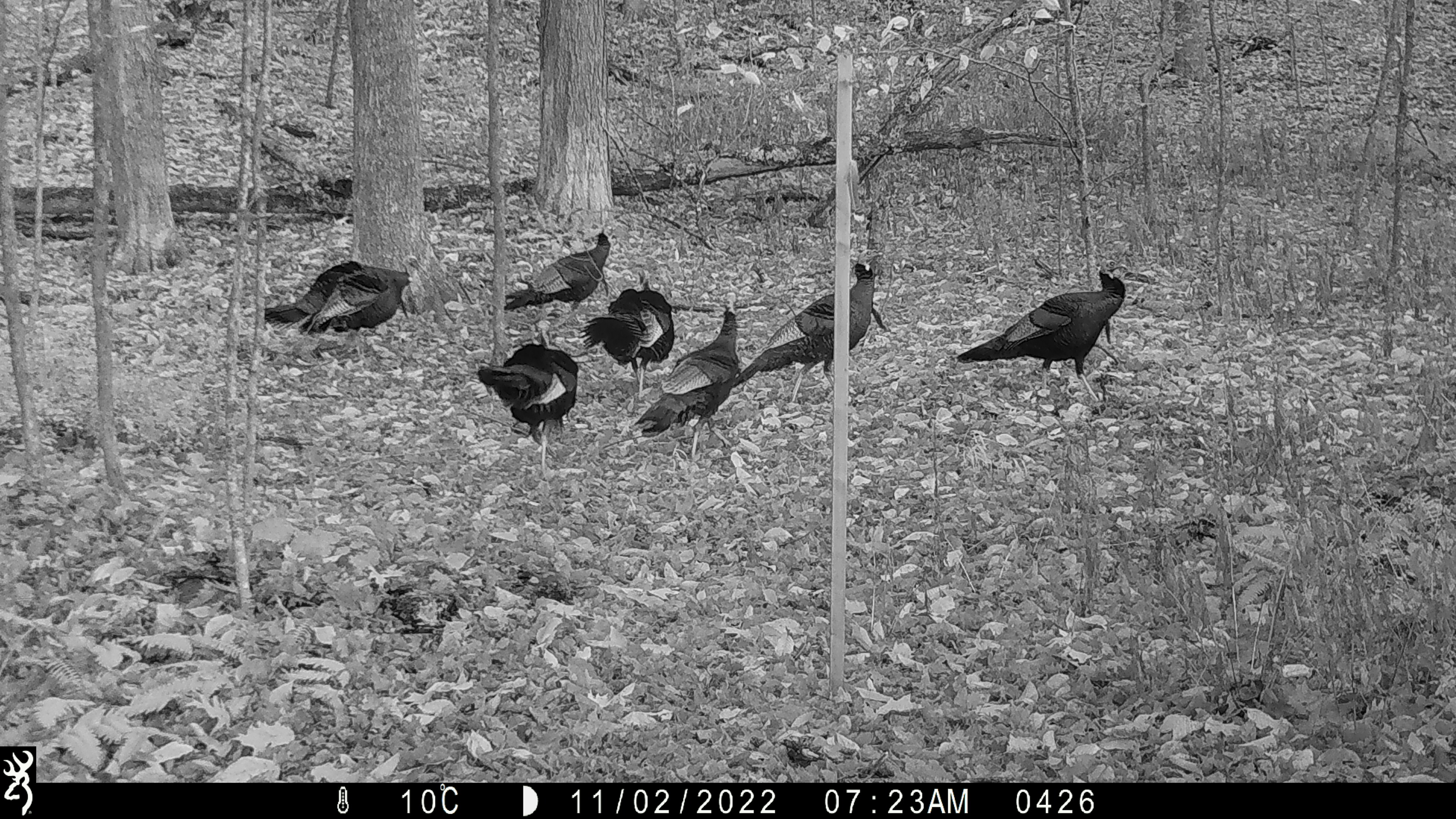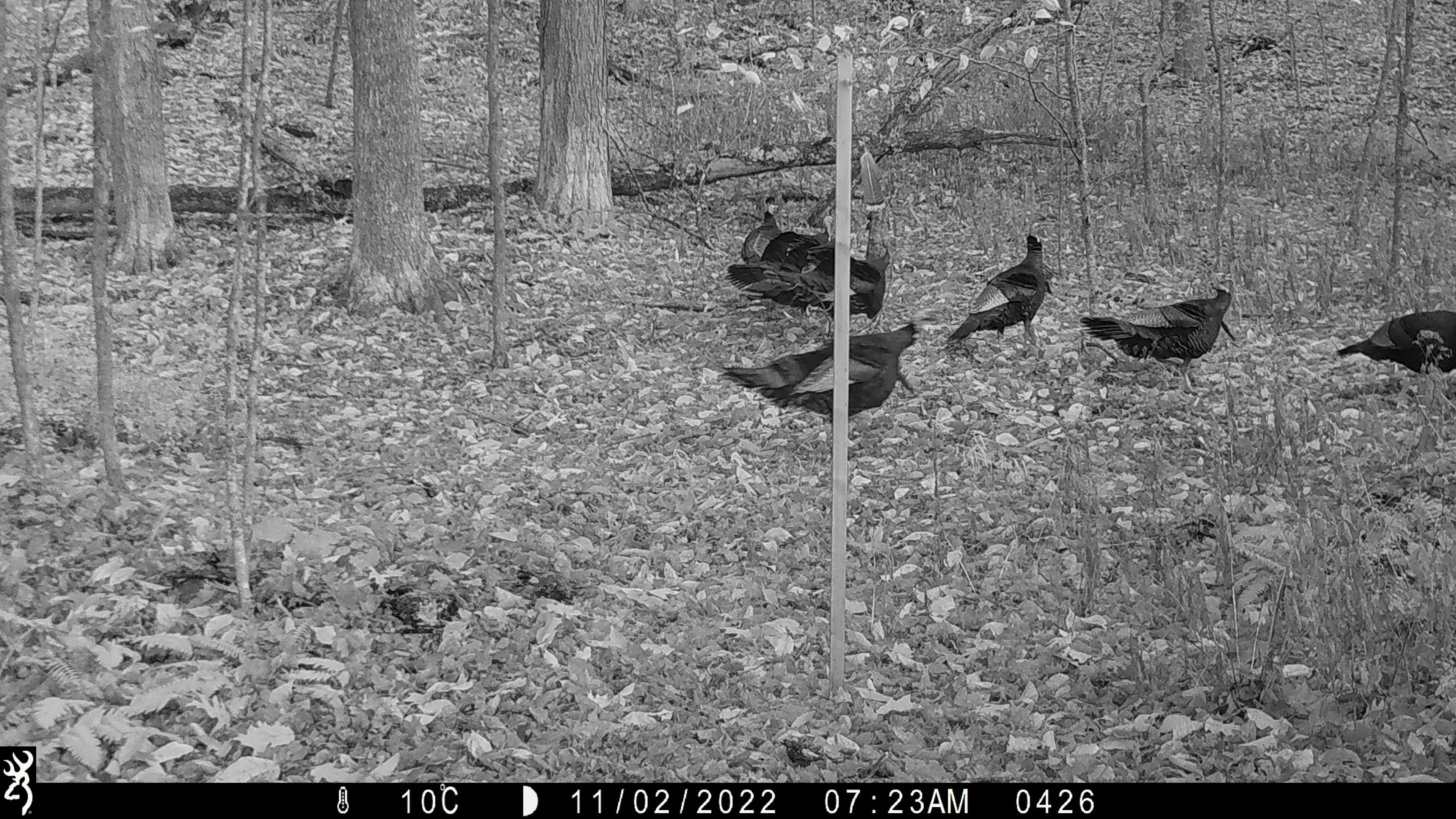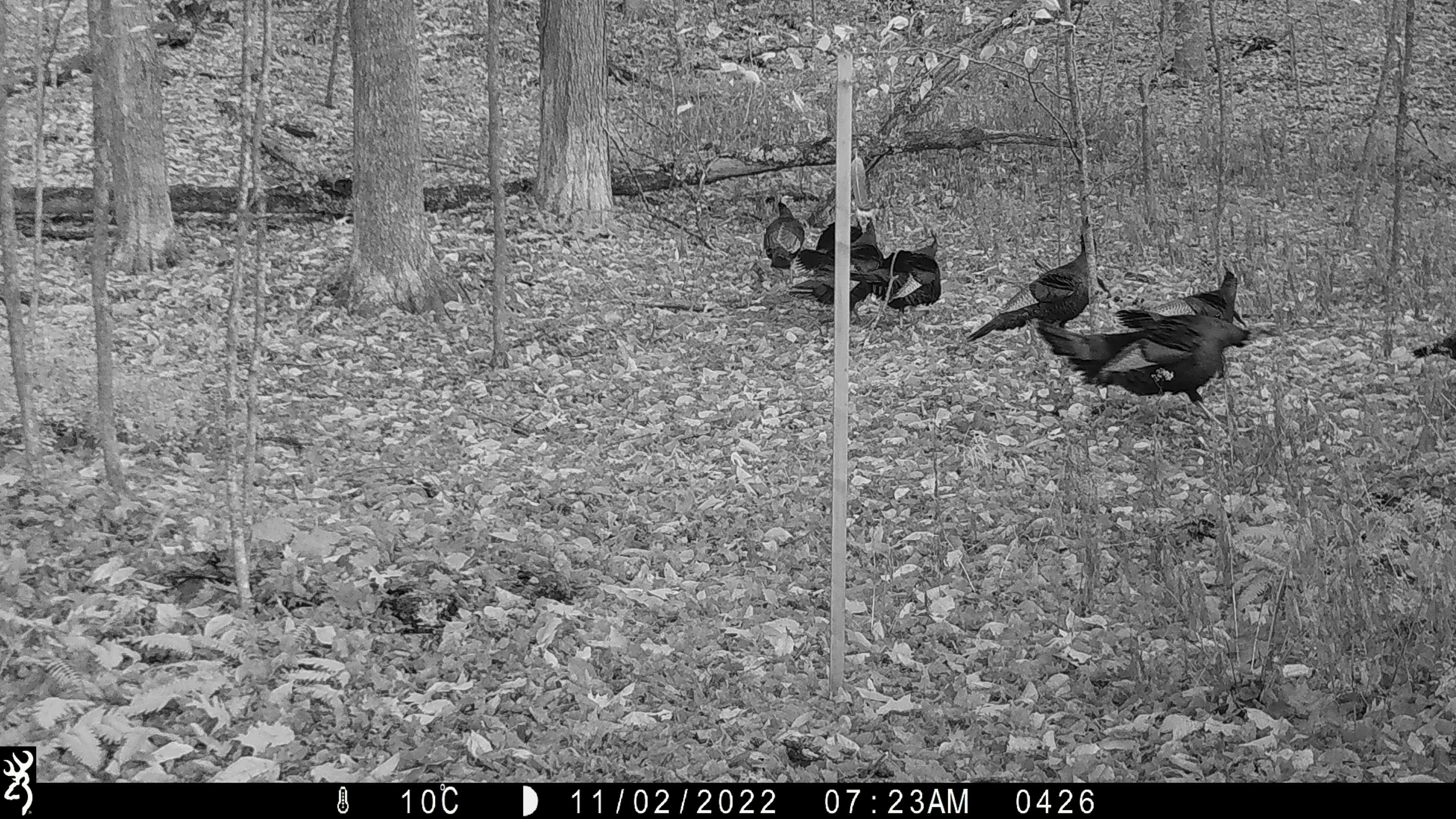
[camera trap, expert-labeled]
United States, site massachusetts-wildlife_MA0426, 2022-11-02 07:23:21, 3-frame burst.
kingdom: Animalia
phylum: Chordata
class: Aves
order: Galliformes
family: Phasianidae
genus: Meleagris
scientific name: Meleagris gallopavo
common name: wild turkey